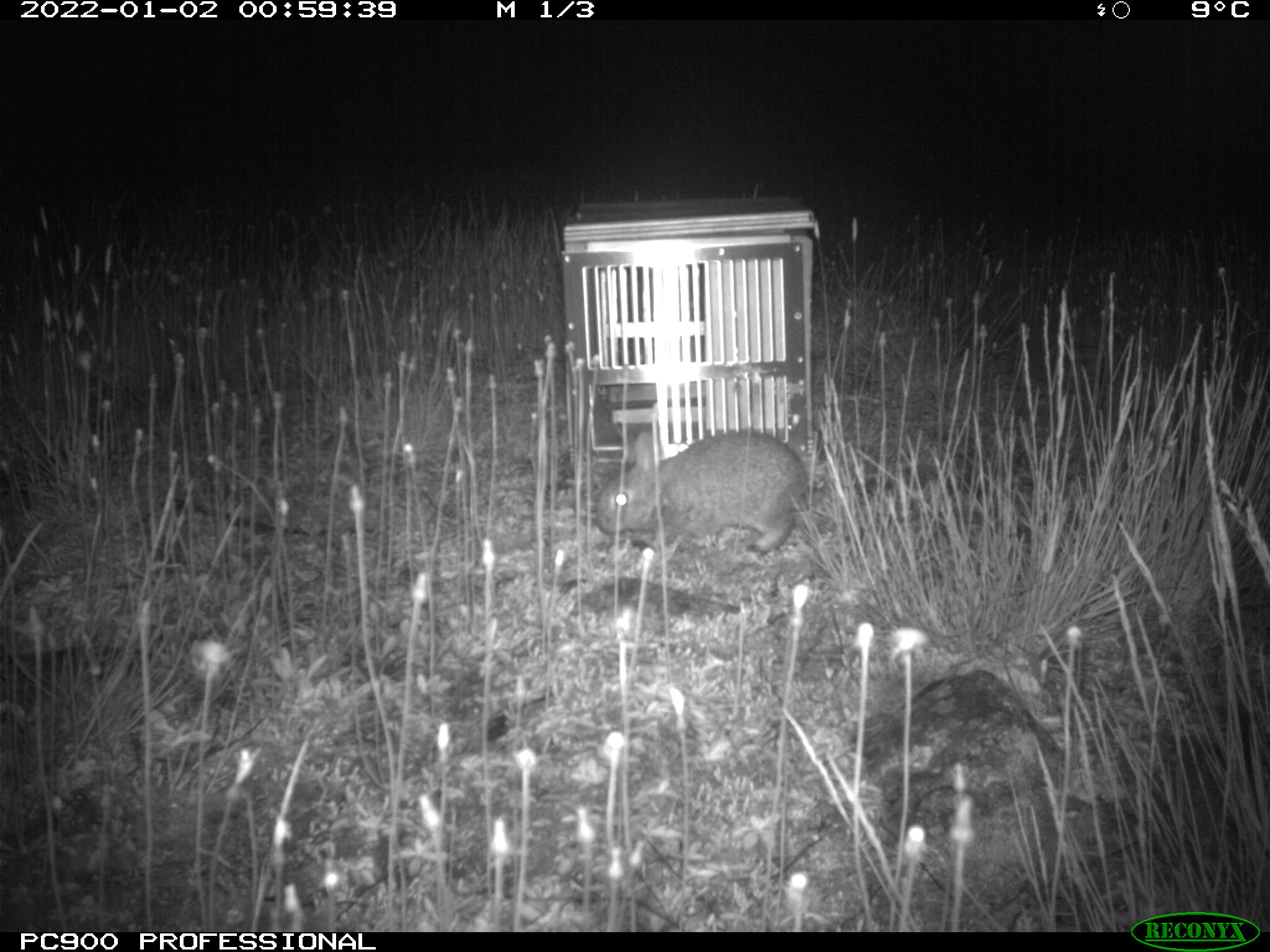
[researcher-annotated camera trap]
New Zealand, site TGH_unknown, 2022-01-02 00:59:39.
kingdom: Animalia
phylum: Chordata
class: Mammalia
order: Lagomorpha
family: Leporidae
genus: Oryctolagus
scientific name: Oryctolagus cuniculus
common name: european rabbit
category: rabbit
Rabbit (european rabbit) (Oryctolagus cuniculus).